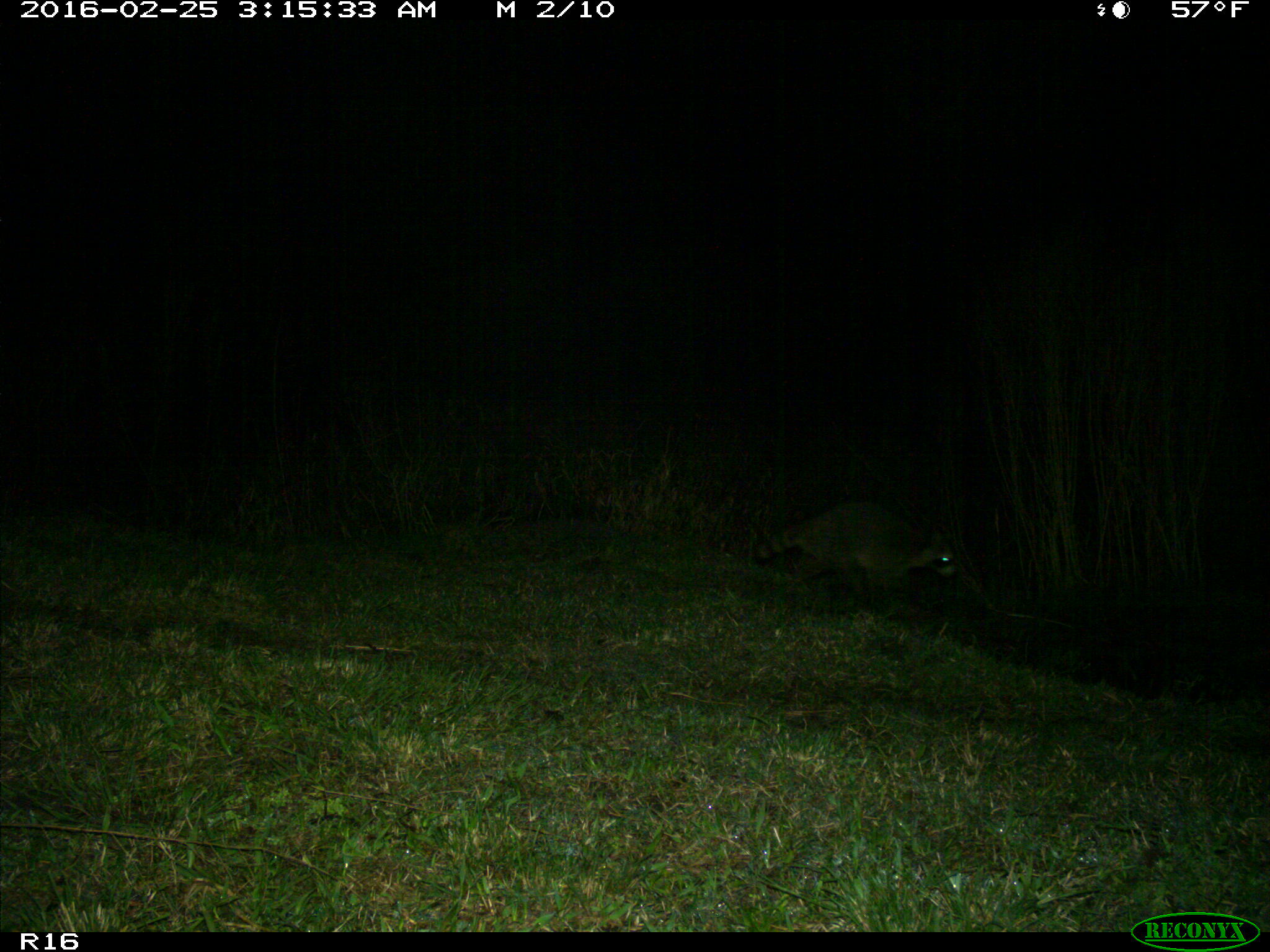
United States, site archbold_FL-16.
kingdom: Animalia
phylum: Chordata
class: Mammalia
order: Carnivora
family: Procyonidae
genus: Procyon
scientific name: Procyon lotor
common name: common raccoon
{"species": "Procyon lotor (common raccoon)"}